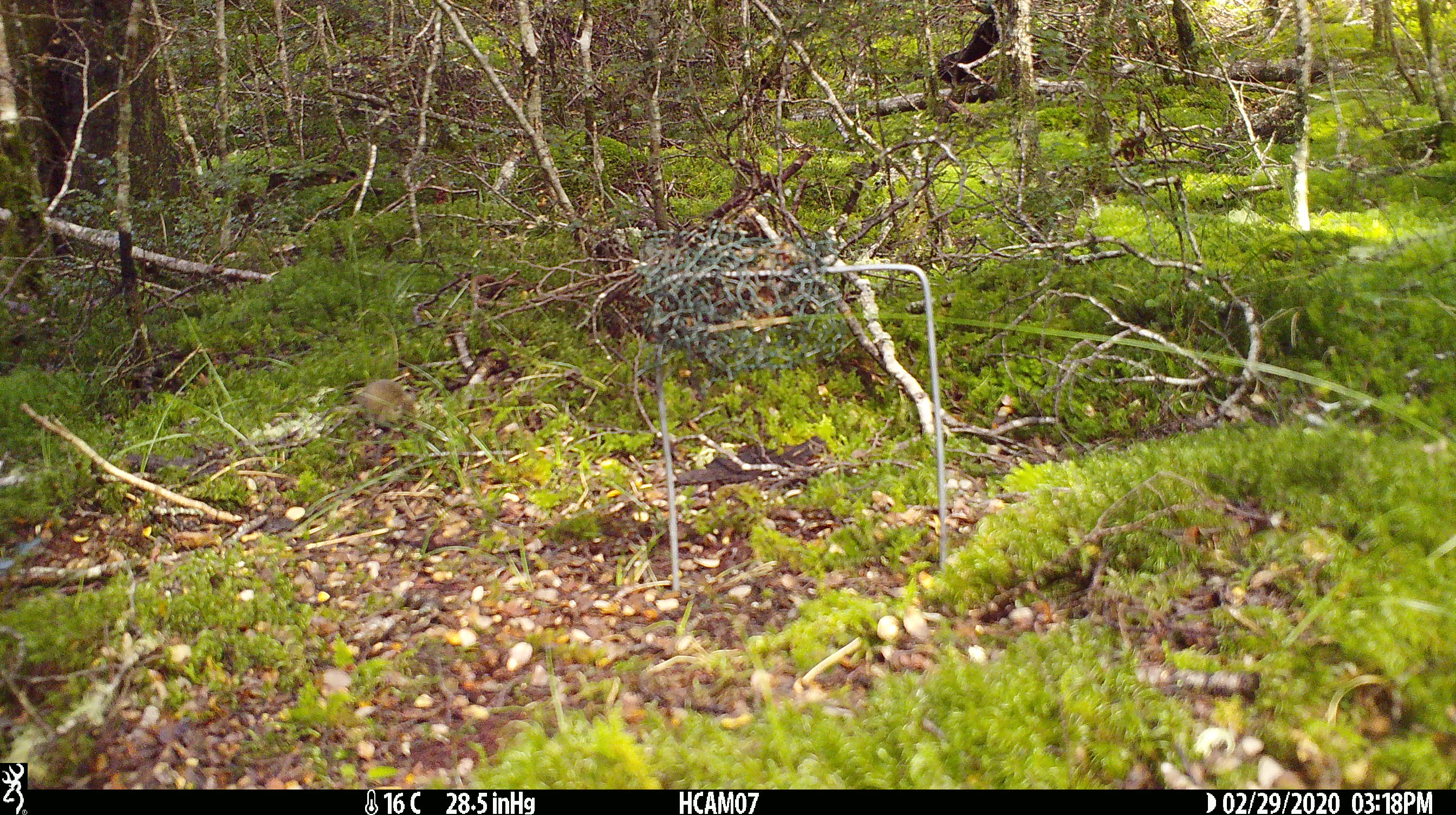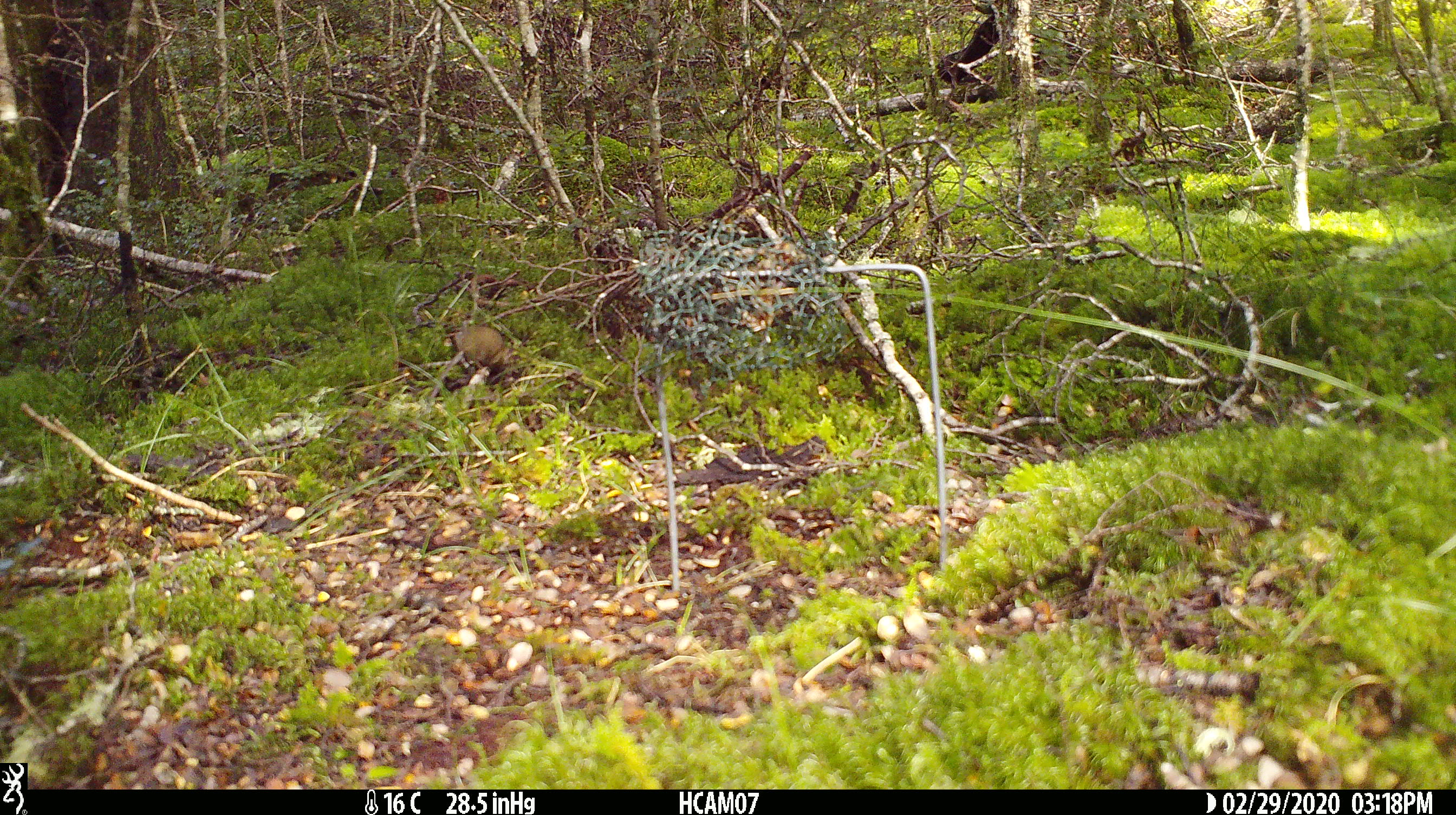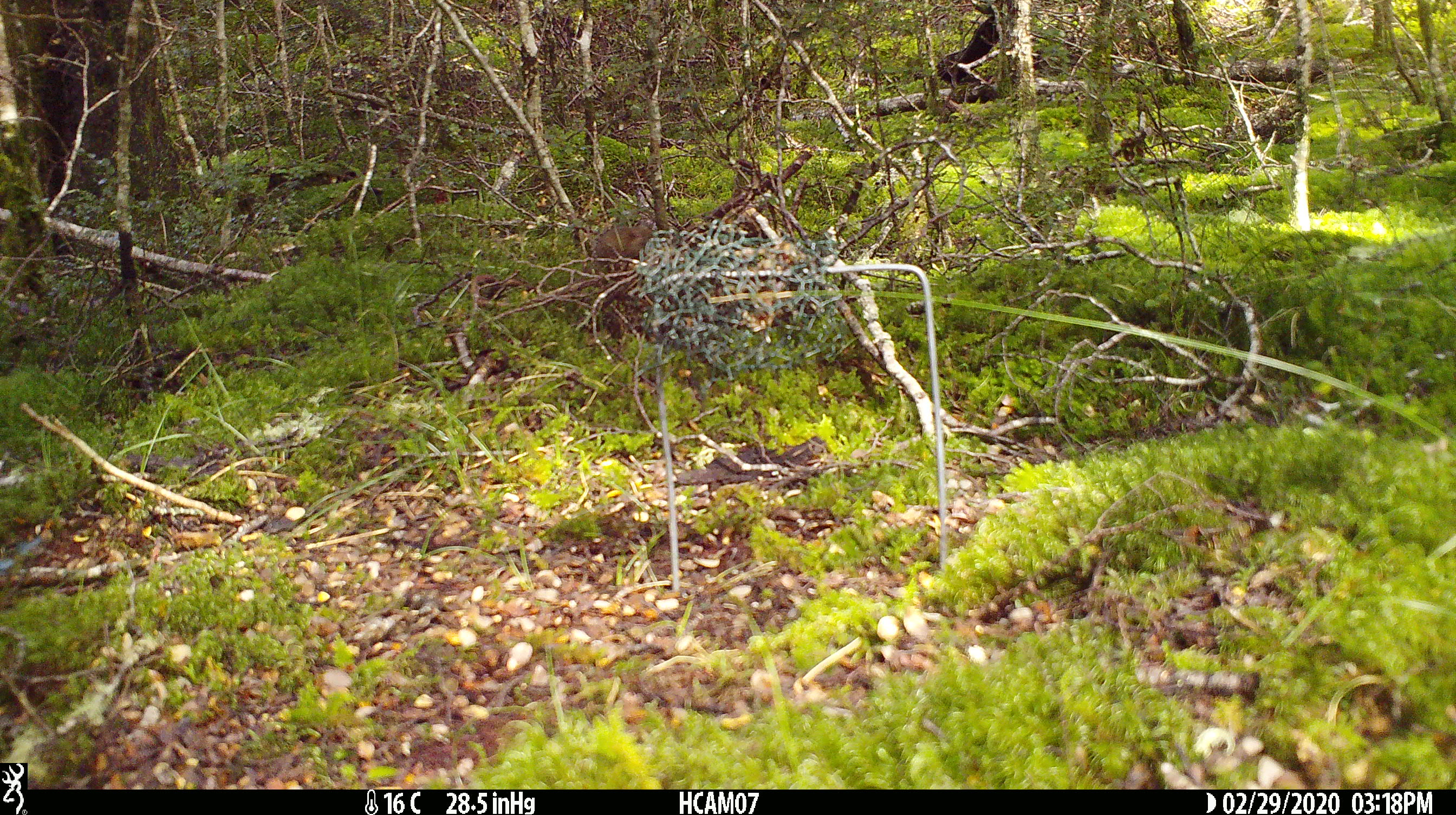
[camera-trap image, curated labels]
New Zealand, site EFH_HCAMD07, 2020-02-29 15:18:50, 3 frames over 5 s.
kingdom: Animalia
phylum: Chordata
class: Mammalia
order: Rodentia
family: Muridae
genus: Mus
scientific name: Mus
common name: mouse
Mouse (Mus).